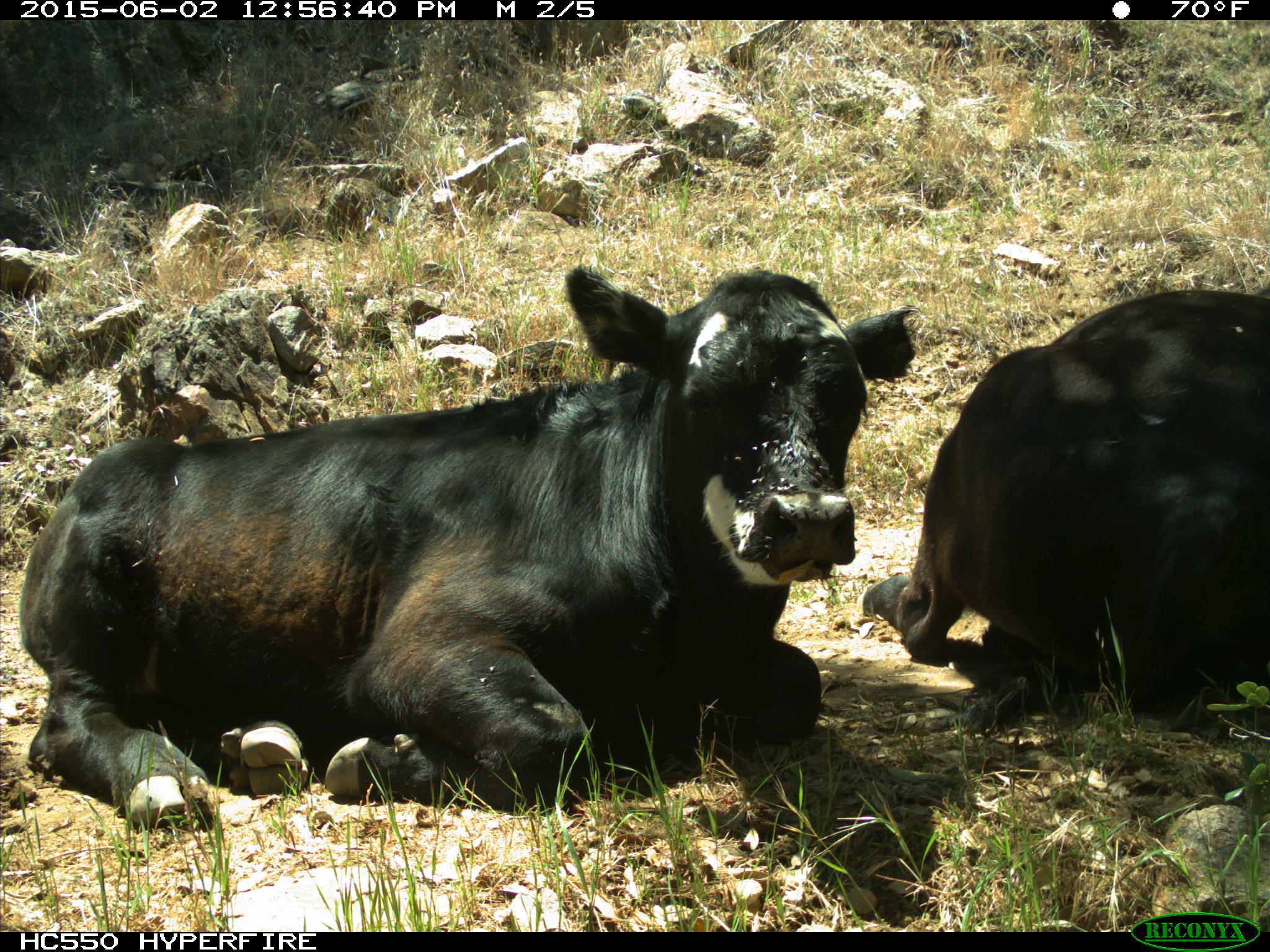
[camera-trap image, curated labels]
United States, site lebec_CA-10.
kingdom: Animalia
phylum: Chordata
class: Mammalia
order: Artiodactyla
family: Bovidae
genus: Bos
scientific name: Bos taurus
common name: domestic cow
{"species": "Bos taurus (domestic cow)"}